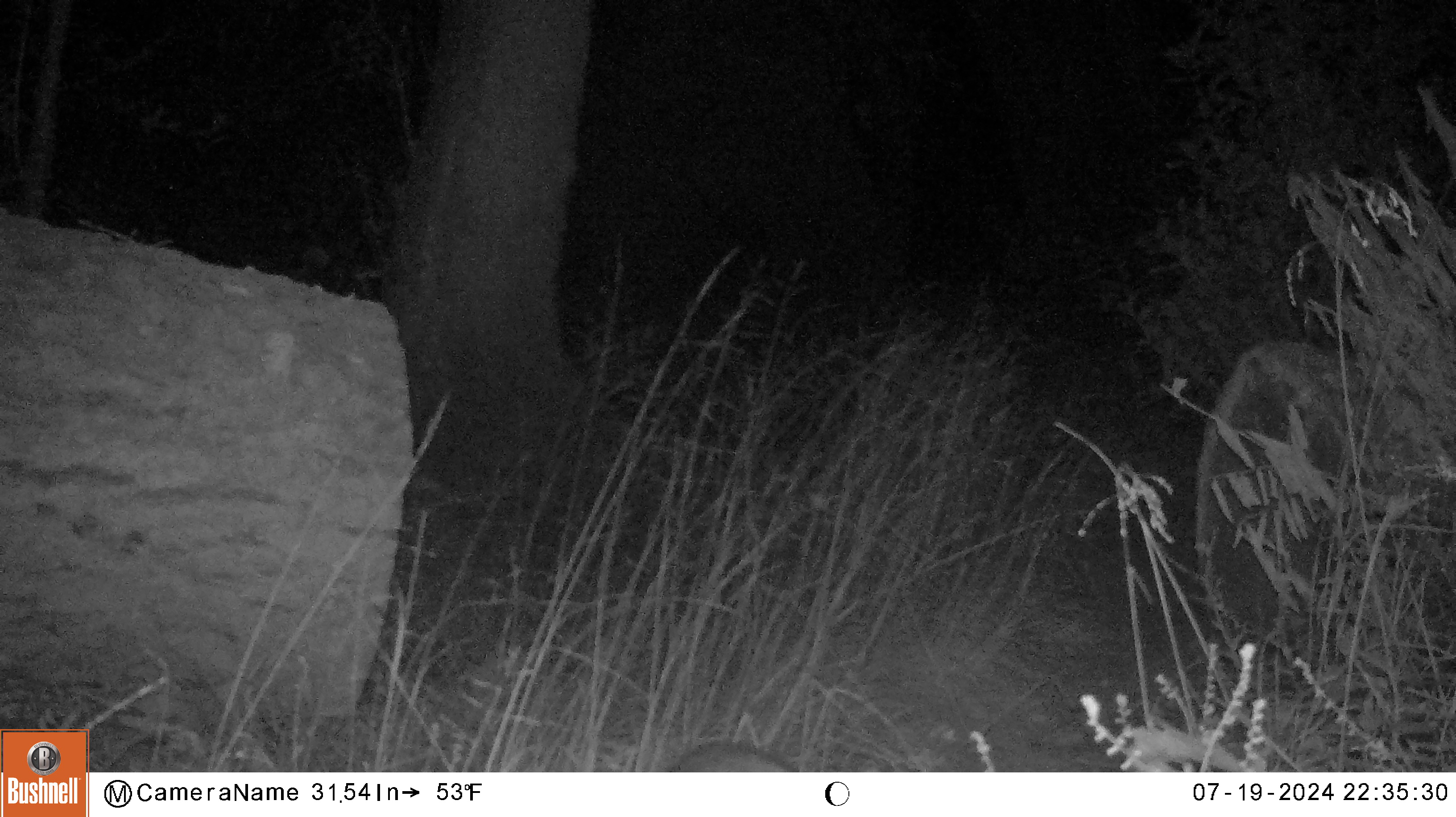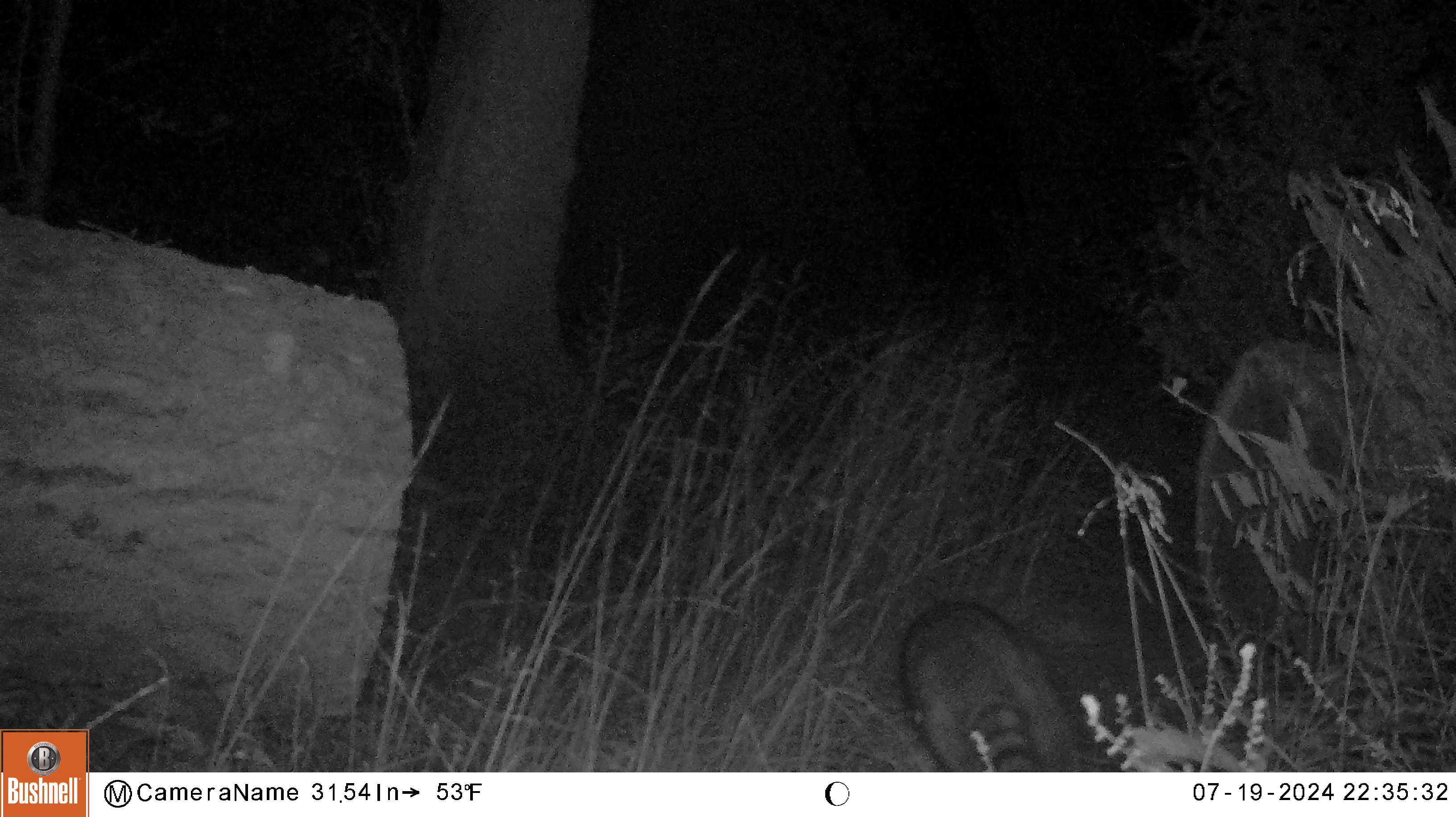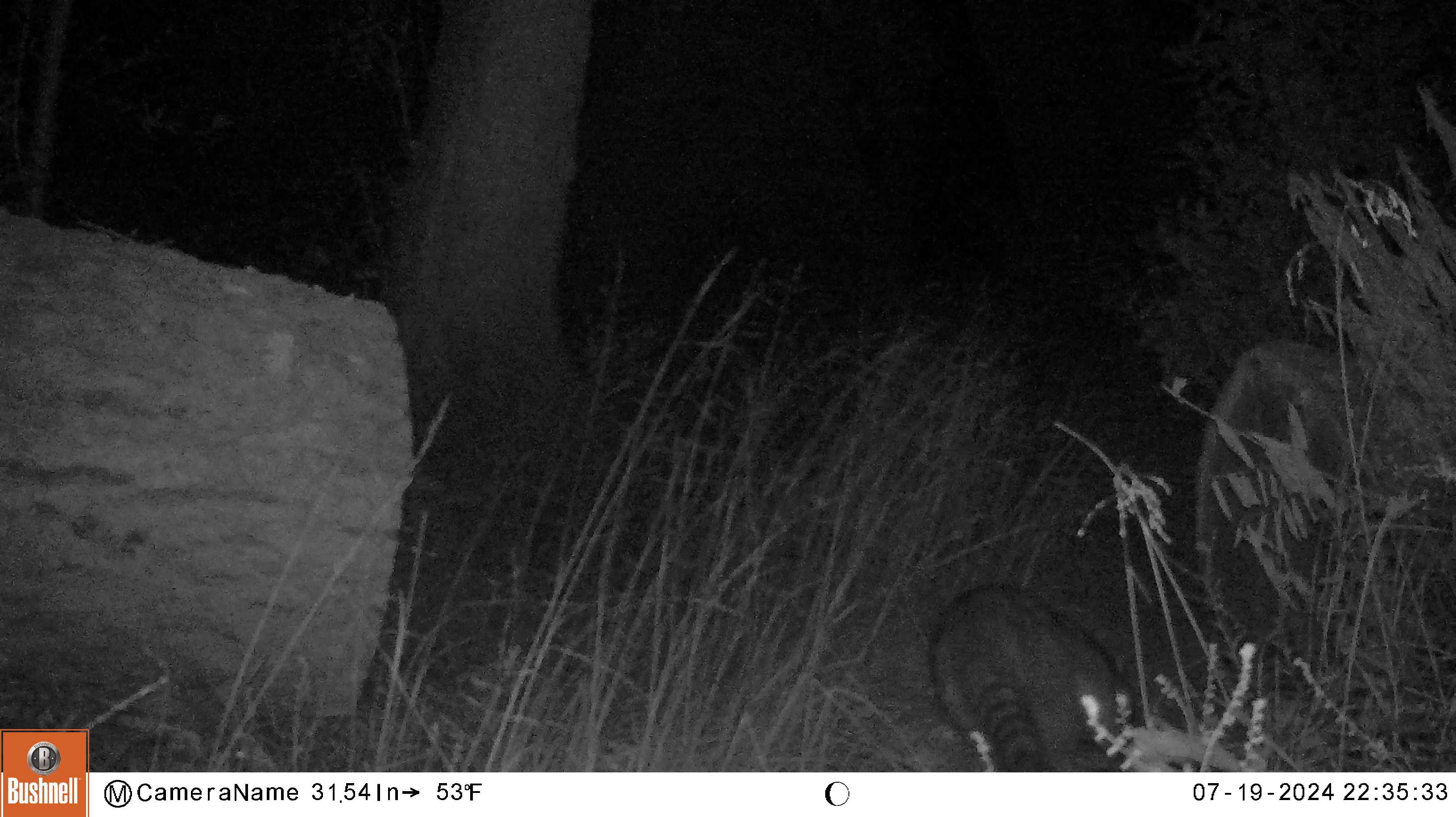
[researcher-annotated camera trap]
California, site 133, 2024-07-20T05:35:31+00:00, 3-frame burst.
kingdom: Animalia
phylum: Chordata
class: Mammalia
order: Carnivora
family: Procyonidae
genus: Procyon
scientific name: Procyon lotor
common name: raccoon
Raccoon (Procyon lotor).